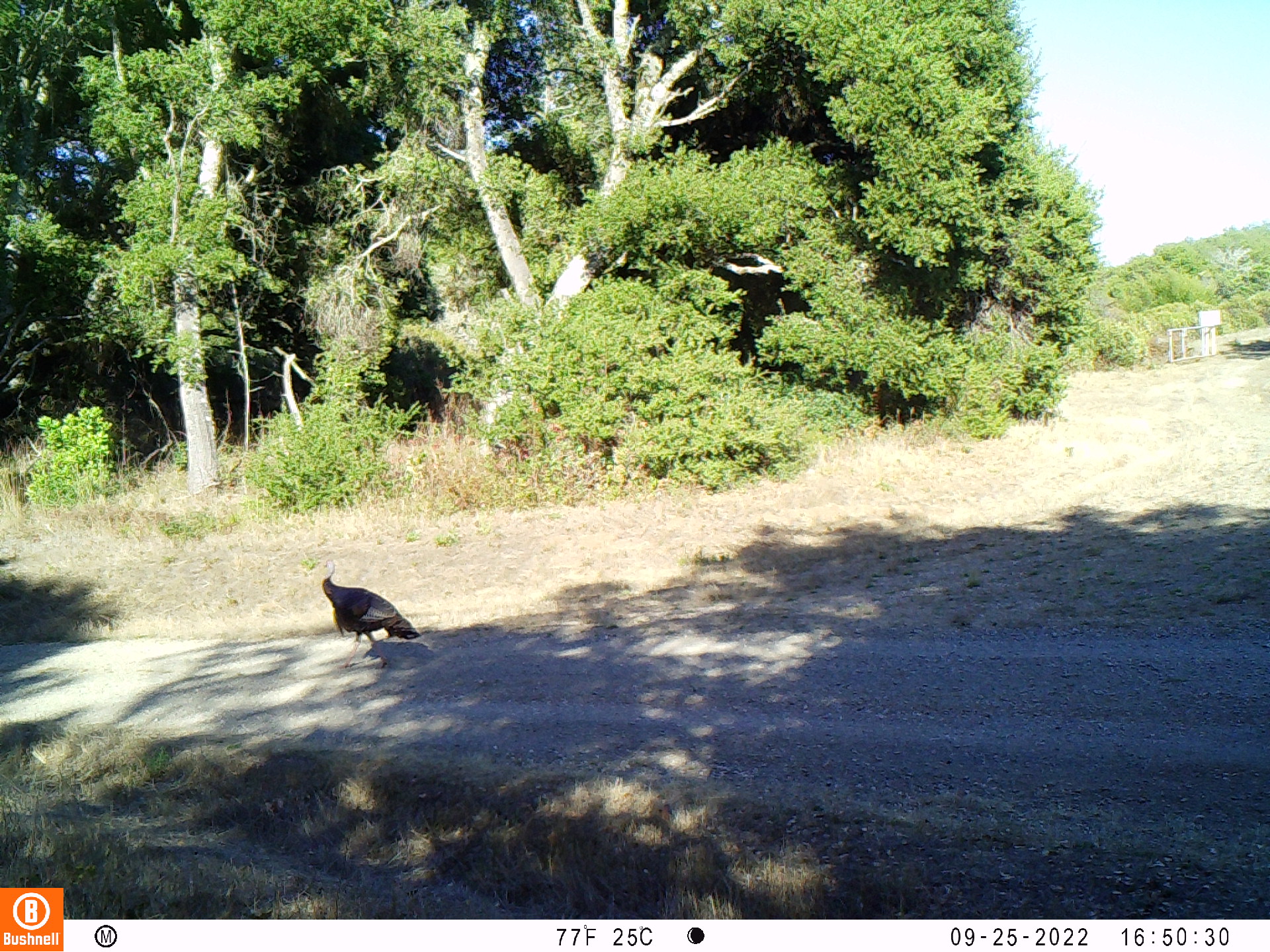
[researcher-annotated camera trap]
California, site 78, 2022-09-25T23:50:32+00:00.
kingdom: Animalia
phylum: Chordata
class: Aves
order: Galliformes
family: Phasianidae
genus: Meleagris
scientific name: Meleagris gallopavo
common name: turkey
Turkey (Meleagris gallopavo).